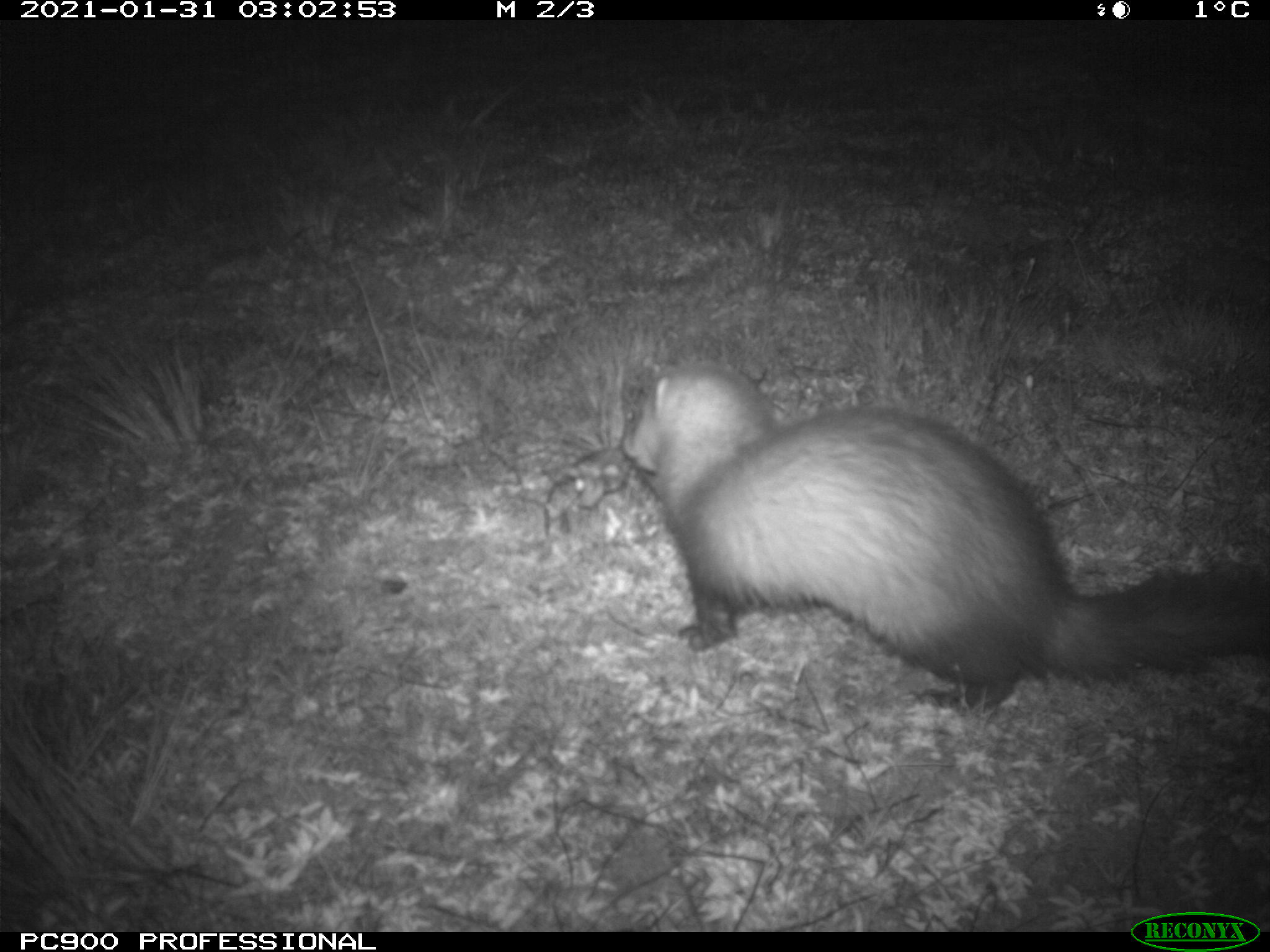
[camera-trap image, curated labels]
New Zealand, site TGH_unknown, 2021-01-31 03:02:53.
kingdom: Animalia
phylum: Chordata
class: Mammalia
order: Carnivora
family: Mustelidae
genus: Mustela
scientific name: Mustela furo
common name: ferret